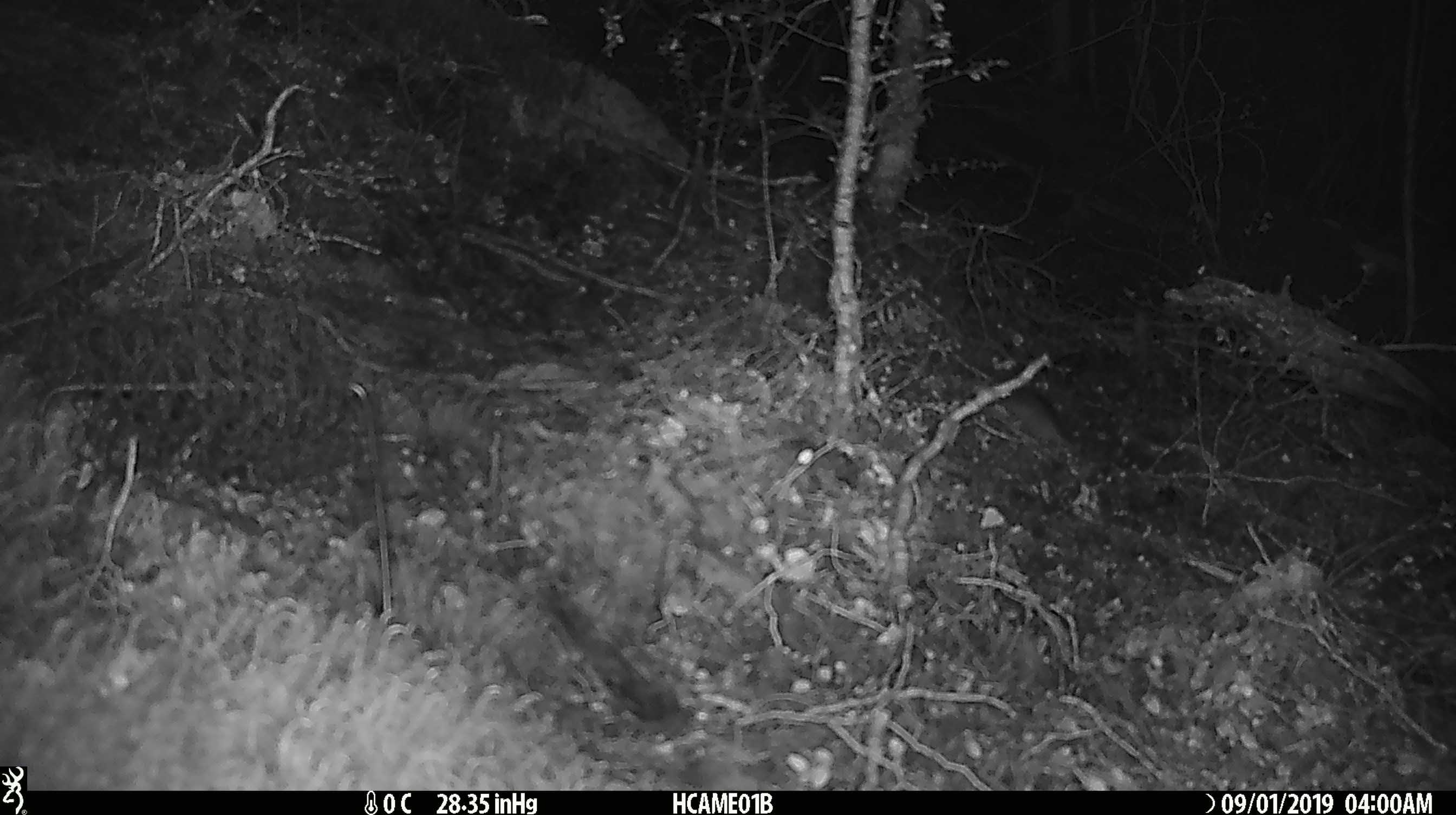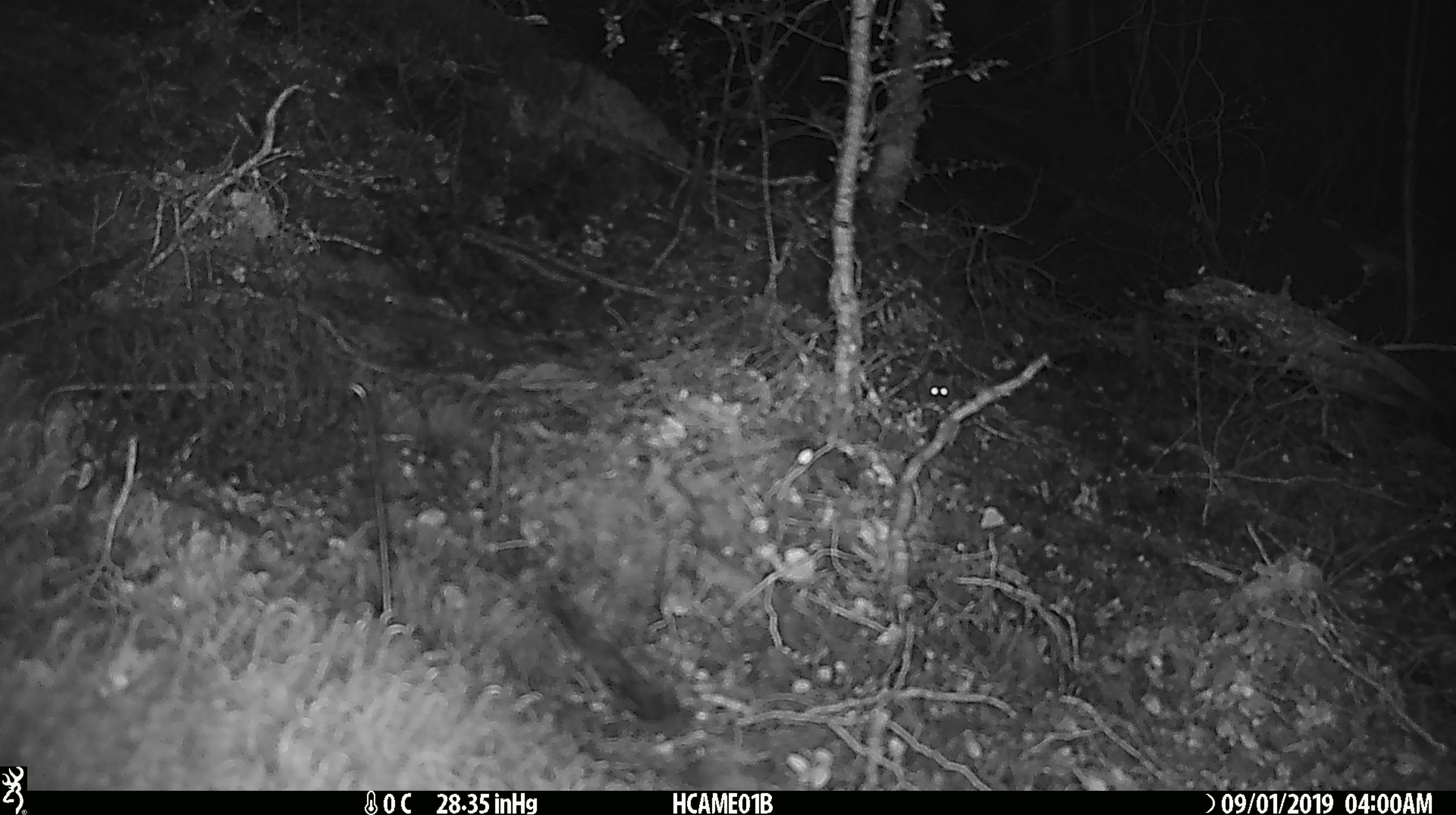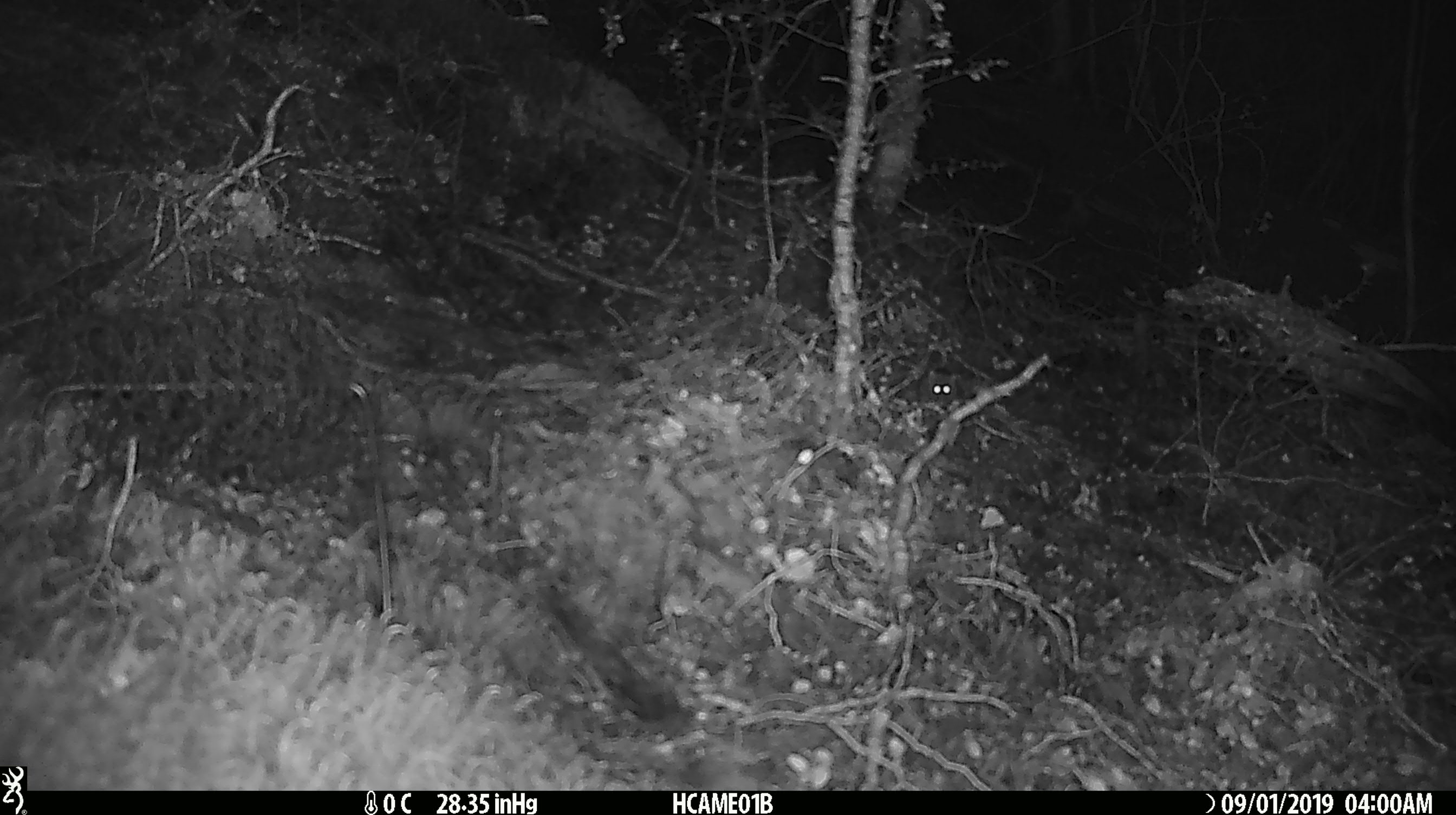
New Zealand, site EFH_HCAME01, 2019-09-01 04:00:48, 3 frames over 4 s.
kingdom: Animalia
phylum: Chordata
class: Mammalia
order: Rodentia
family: Muridae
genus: Mus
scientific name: Mus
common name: mouse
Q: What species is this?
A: Mouse (Mus).